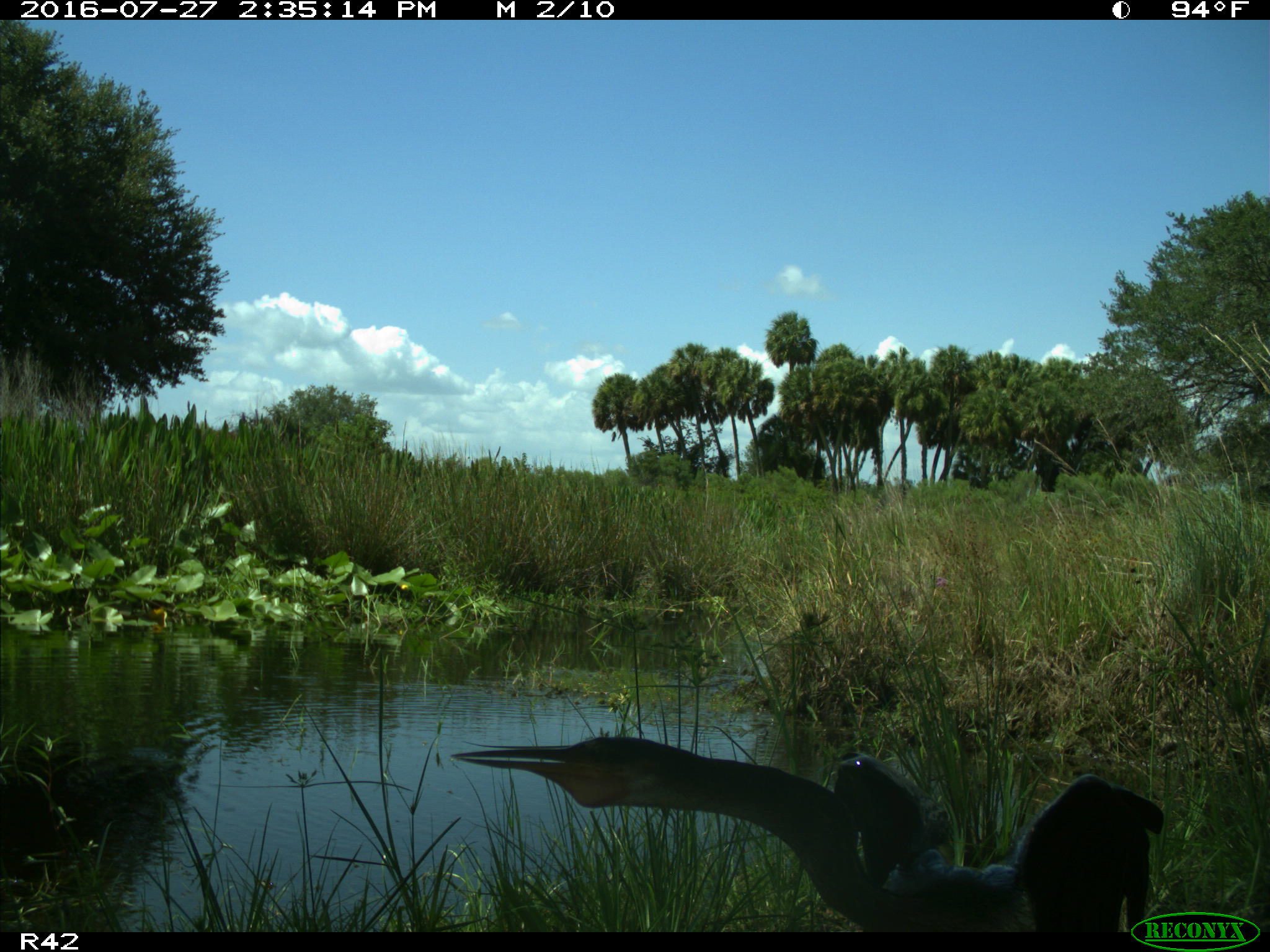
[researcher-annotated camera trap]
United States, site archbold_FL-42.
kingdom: Animalia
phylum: Chordata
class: Aves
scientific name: Aves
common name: birds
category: unidentified bird